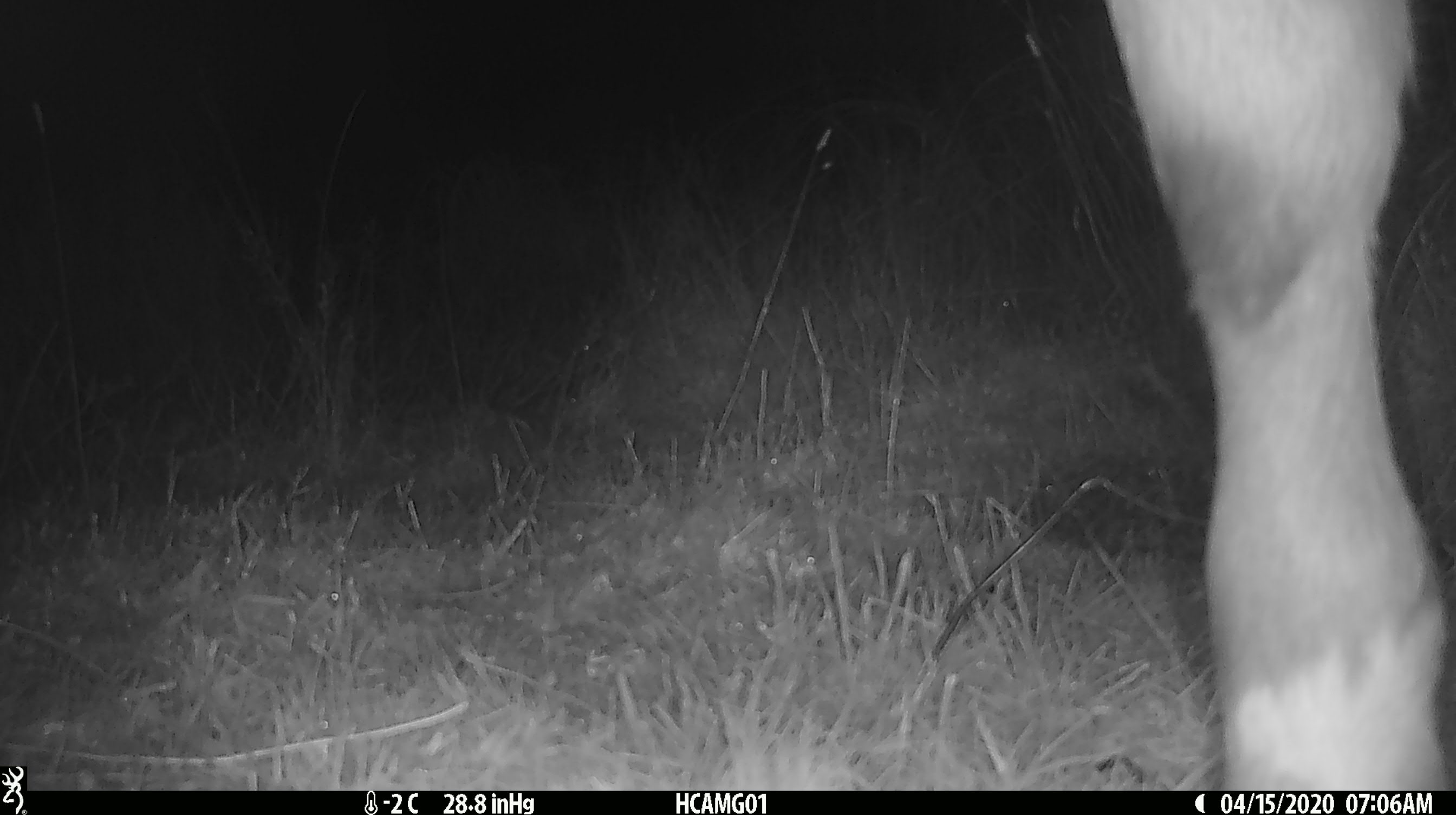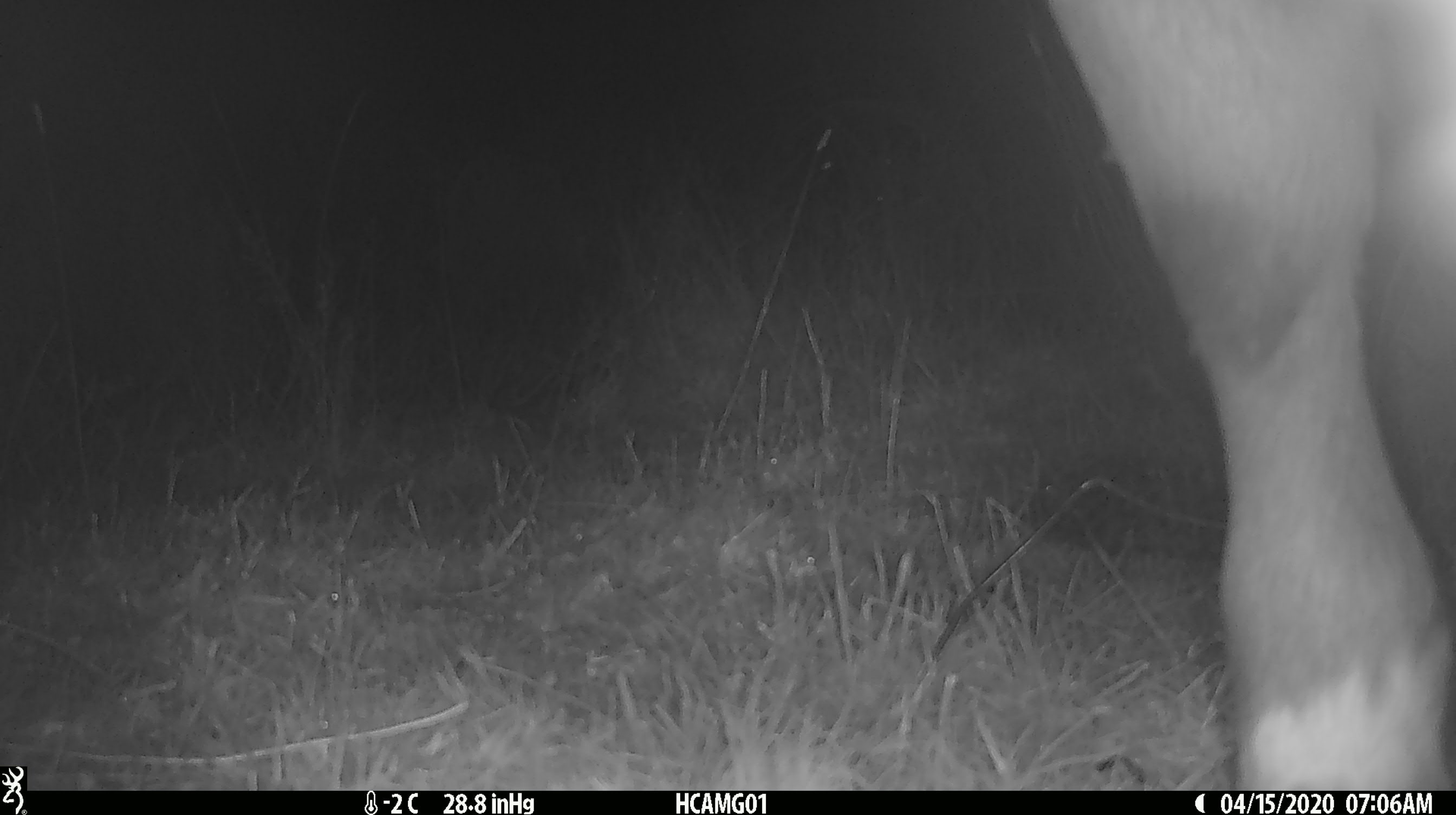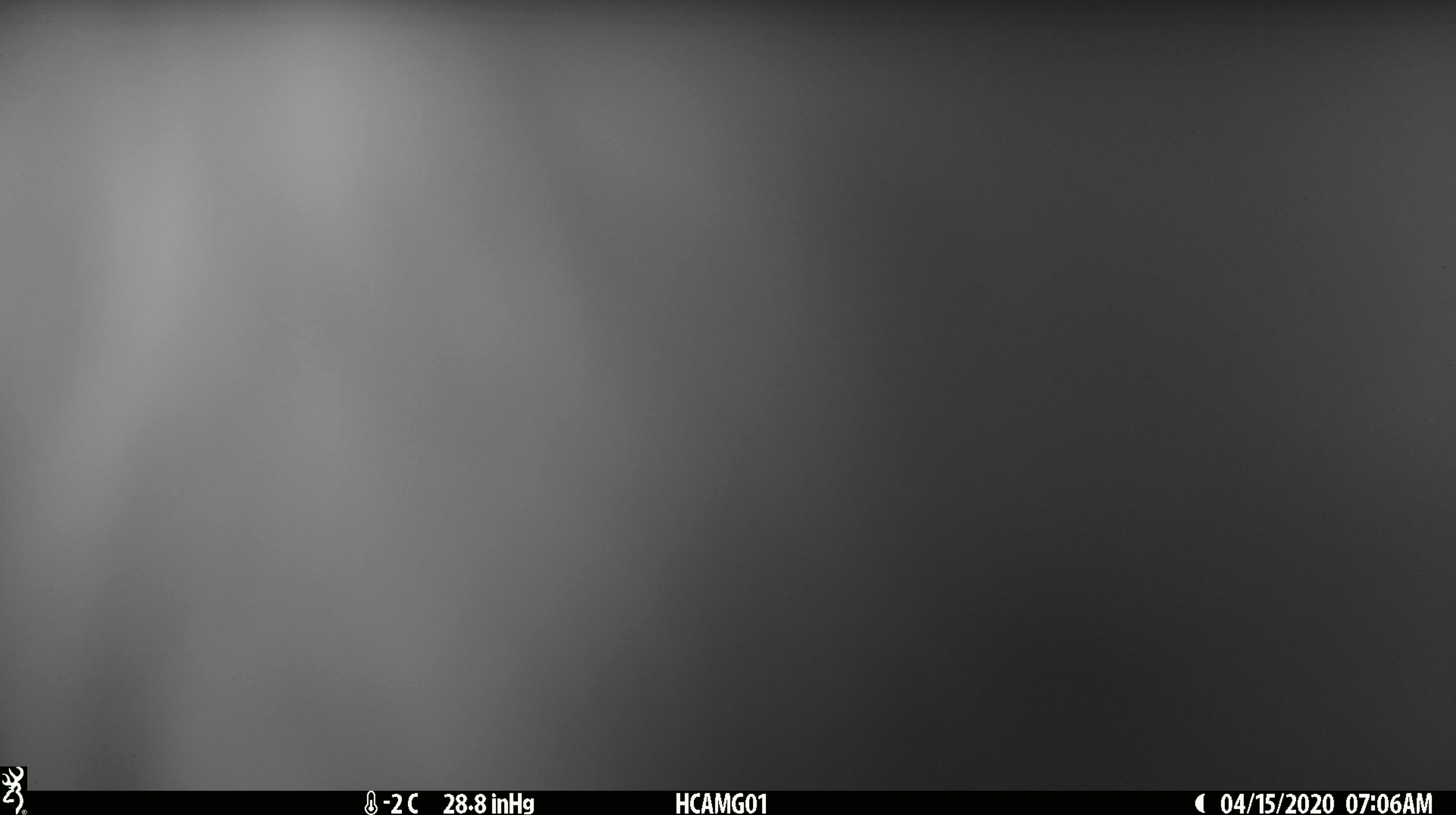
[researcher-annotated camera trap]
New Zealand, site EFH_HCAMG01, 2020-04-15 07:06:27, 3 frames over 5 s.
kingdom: Animalia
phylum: Chordata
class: Mammalia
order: Artiodactyla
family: Bovidae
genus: Bos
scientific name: Bos taurus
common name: domestic cow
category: cow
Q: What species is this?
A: Cow (domestic cow) (Bos taurus).